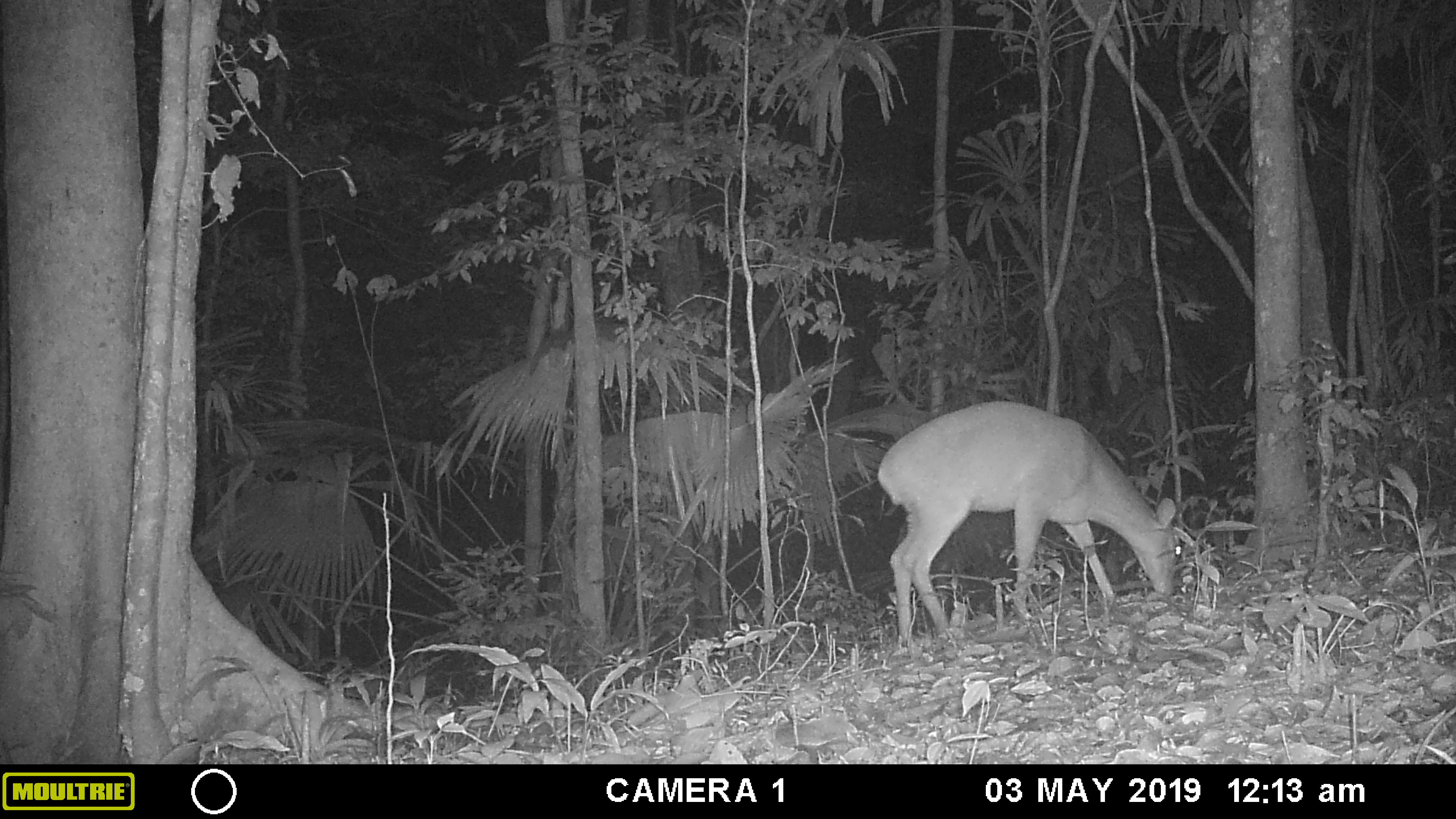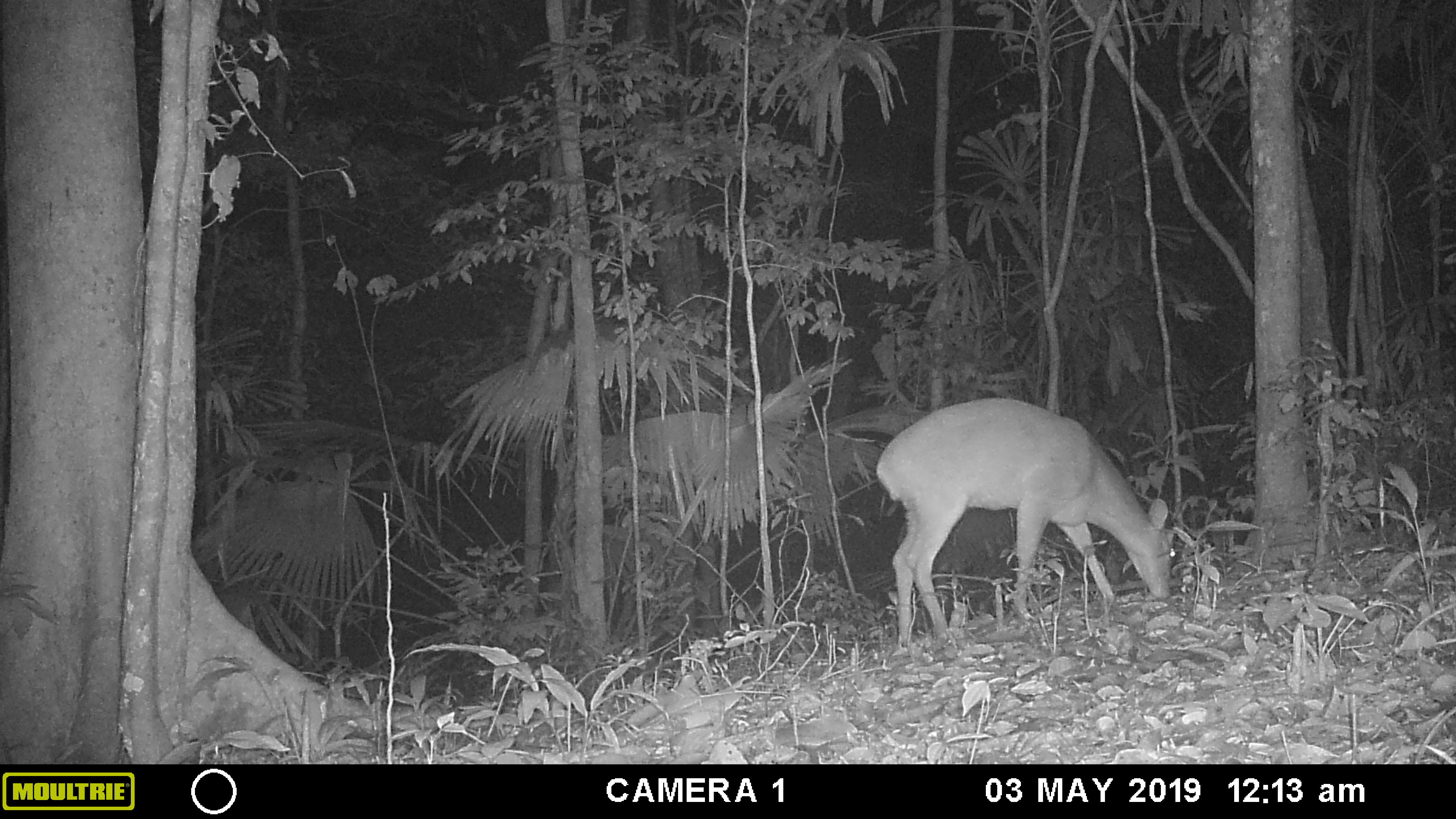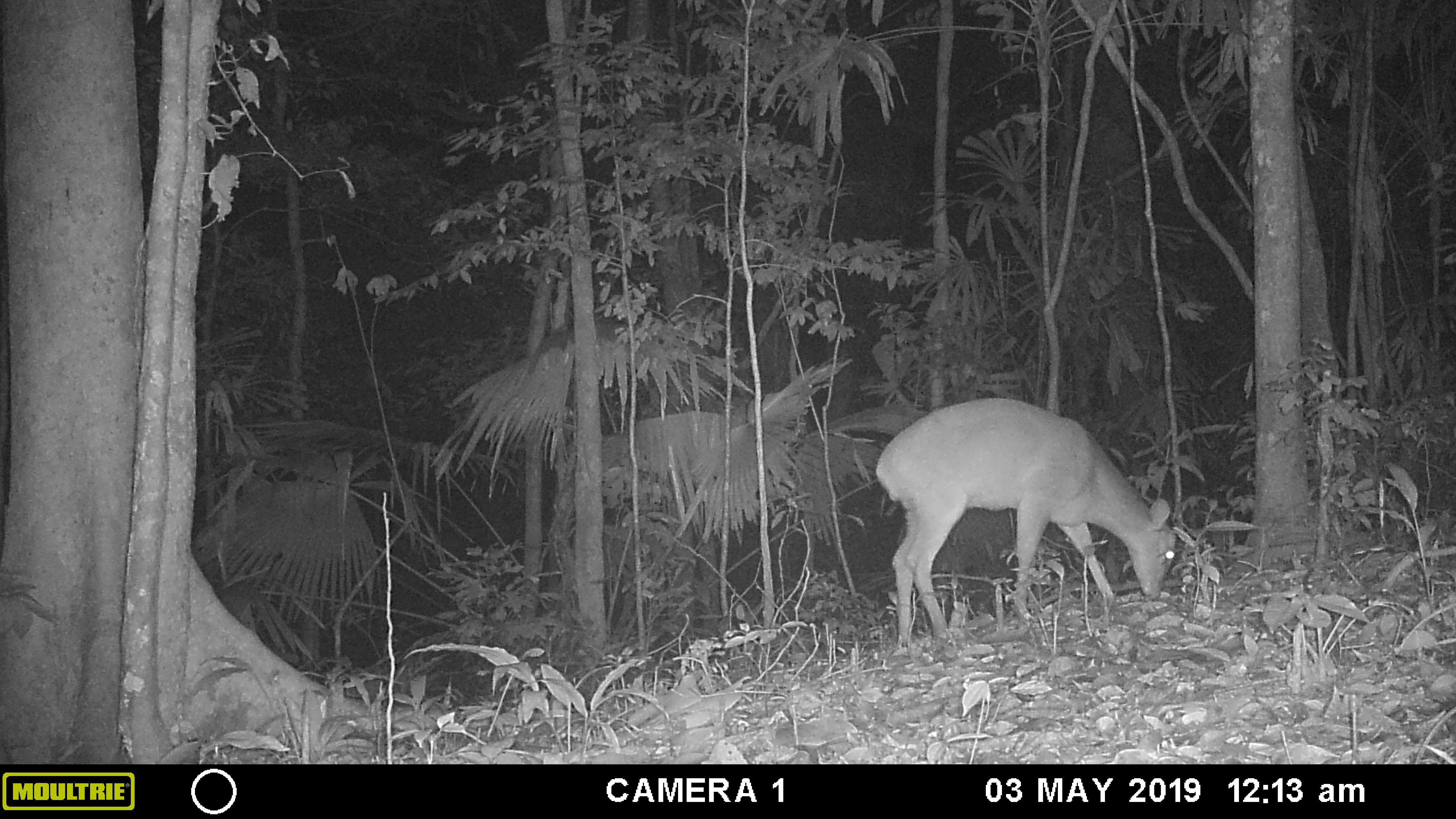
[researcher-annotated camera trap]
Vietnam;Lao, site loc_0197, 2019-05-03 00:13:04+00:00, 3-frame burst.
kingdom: Animalia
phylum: Chordata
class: Mammalia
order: Artiodactyla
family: Cervidae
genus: Muntiacus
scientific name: Muntiacus vuquangensis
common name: large-antlered muntjac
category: large antlered muntjac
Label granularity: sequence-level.